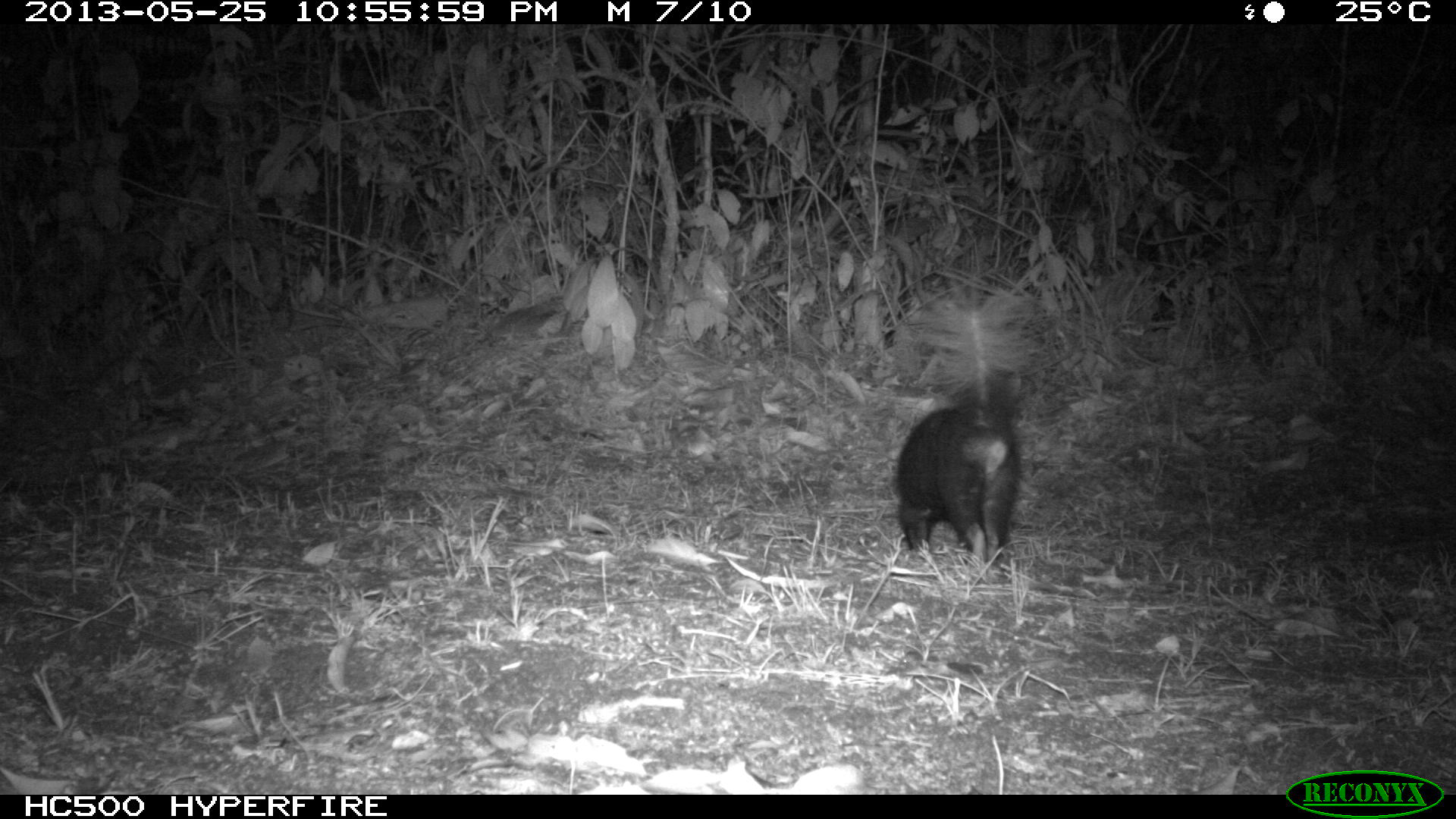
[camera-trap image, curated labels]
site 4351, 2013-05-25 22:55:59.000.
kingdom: Animalia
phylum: Chordata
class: Mammalia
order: Carnivora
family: Mephitidae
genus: Conepatus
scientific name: Conepatus semistriatus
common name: striped hog-nosed skunk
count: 1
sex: female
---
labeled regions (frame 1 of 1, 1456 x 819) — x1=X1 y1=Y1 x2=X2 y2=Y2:
conepatus semistriatus: x1=889 y1=272 x2=1046 y2=564